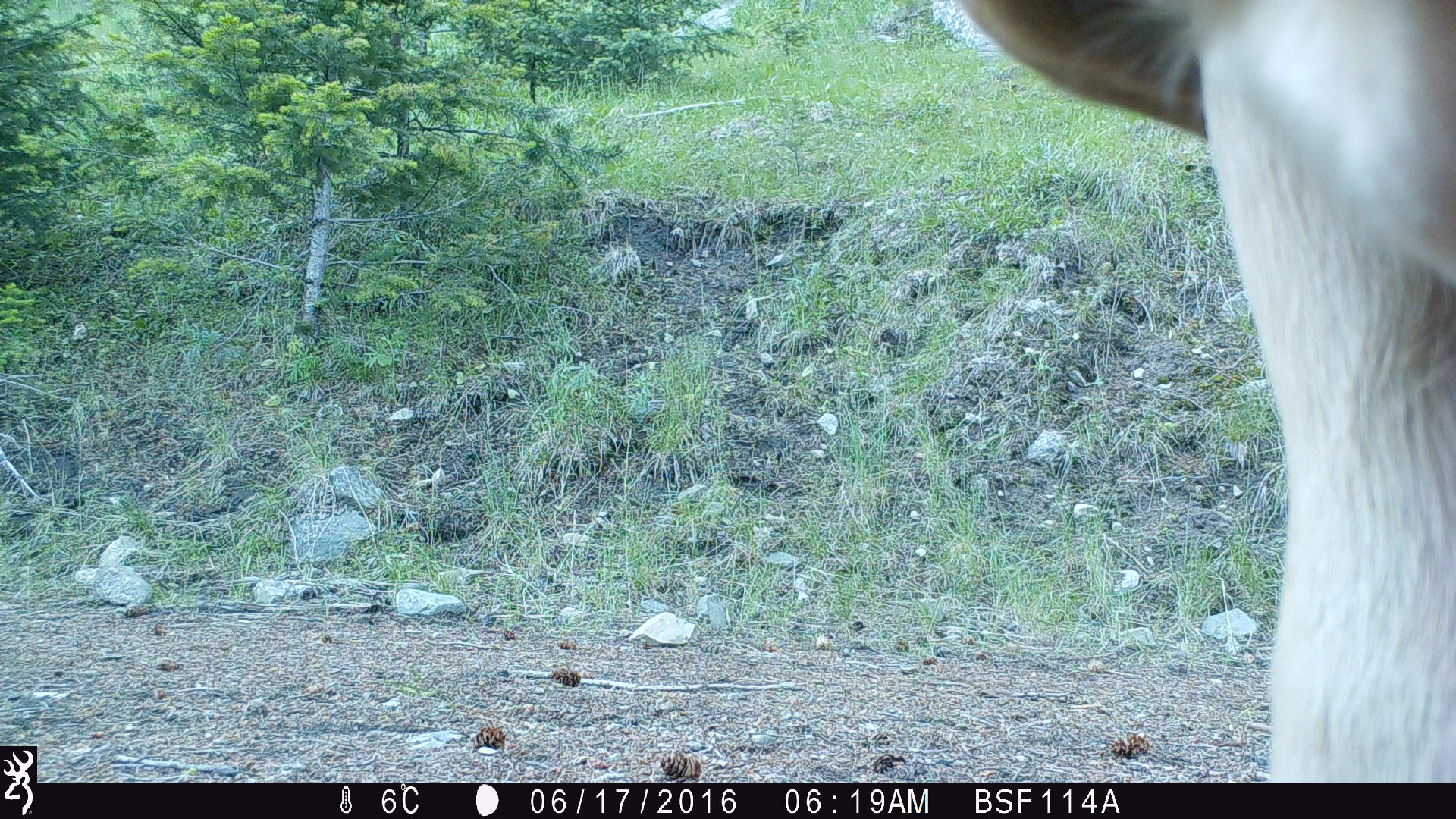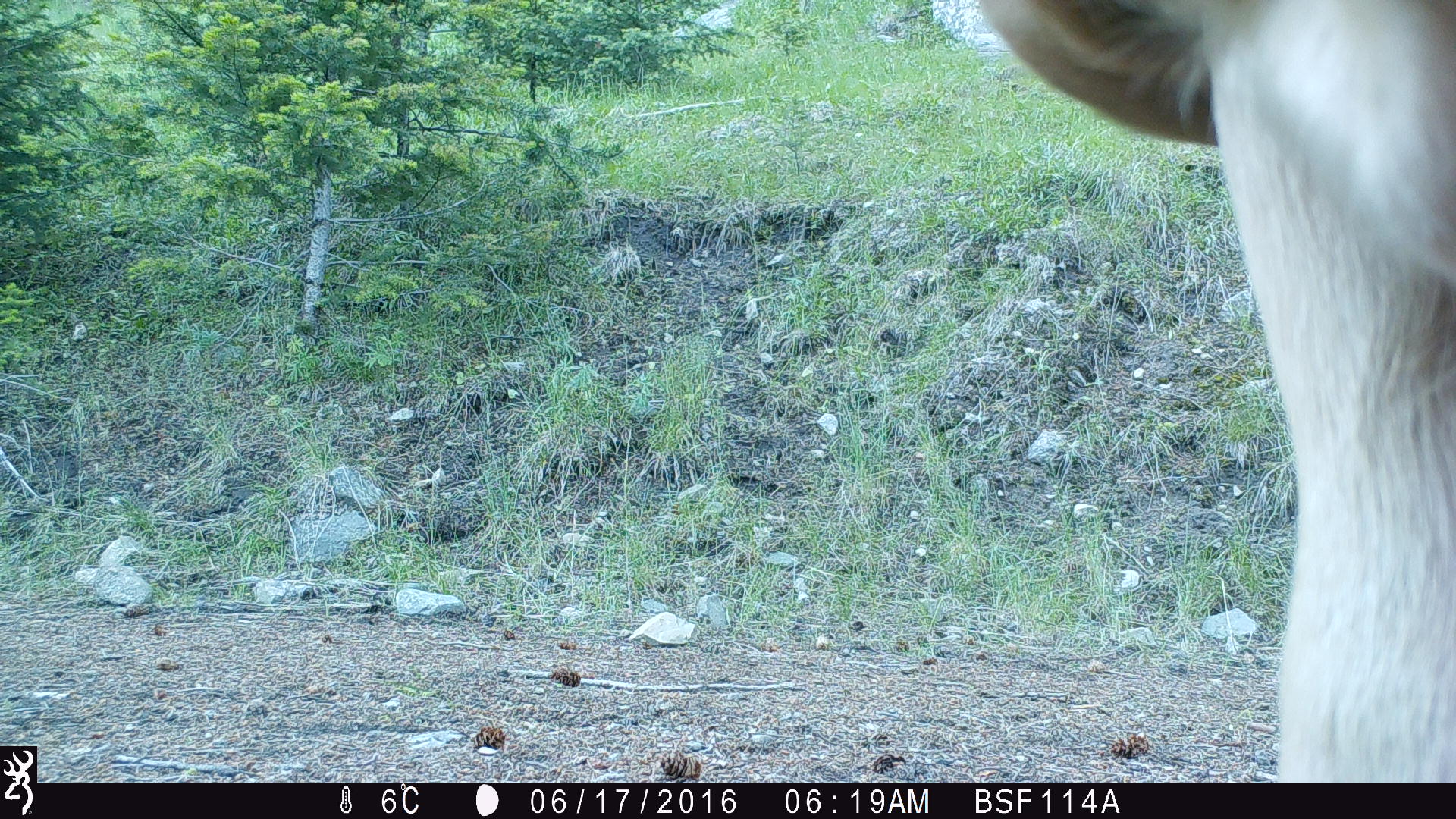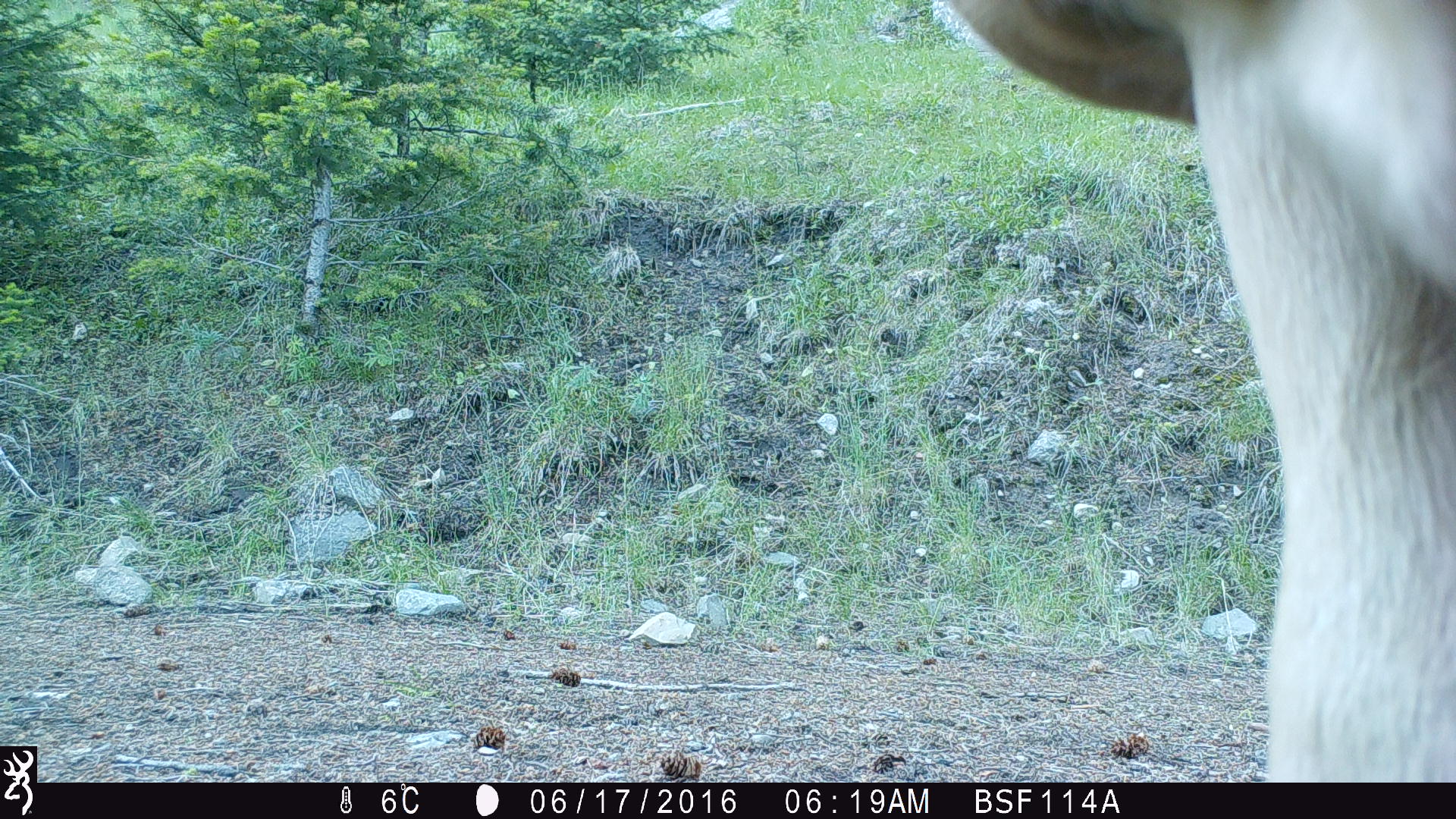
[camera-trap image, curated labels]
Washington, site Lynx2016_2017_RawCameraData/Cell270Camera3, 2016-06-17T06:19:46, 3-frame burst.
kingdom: Animalia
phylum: Chordata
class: Mammalia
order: Artiodactyla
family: Bovidae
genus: Bos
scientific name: Bos taurus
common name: domestic cattle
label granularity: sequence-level